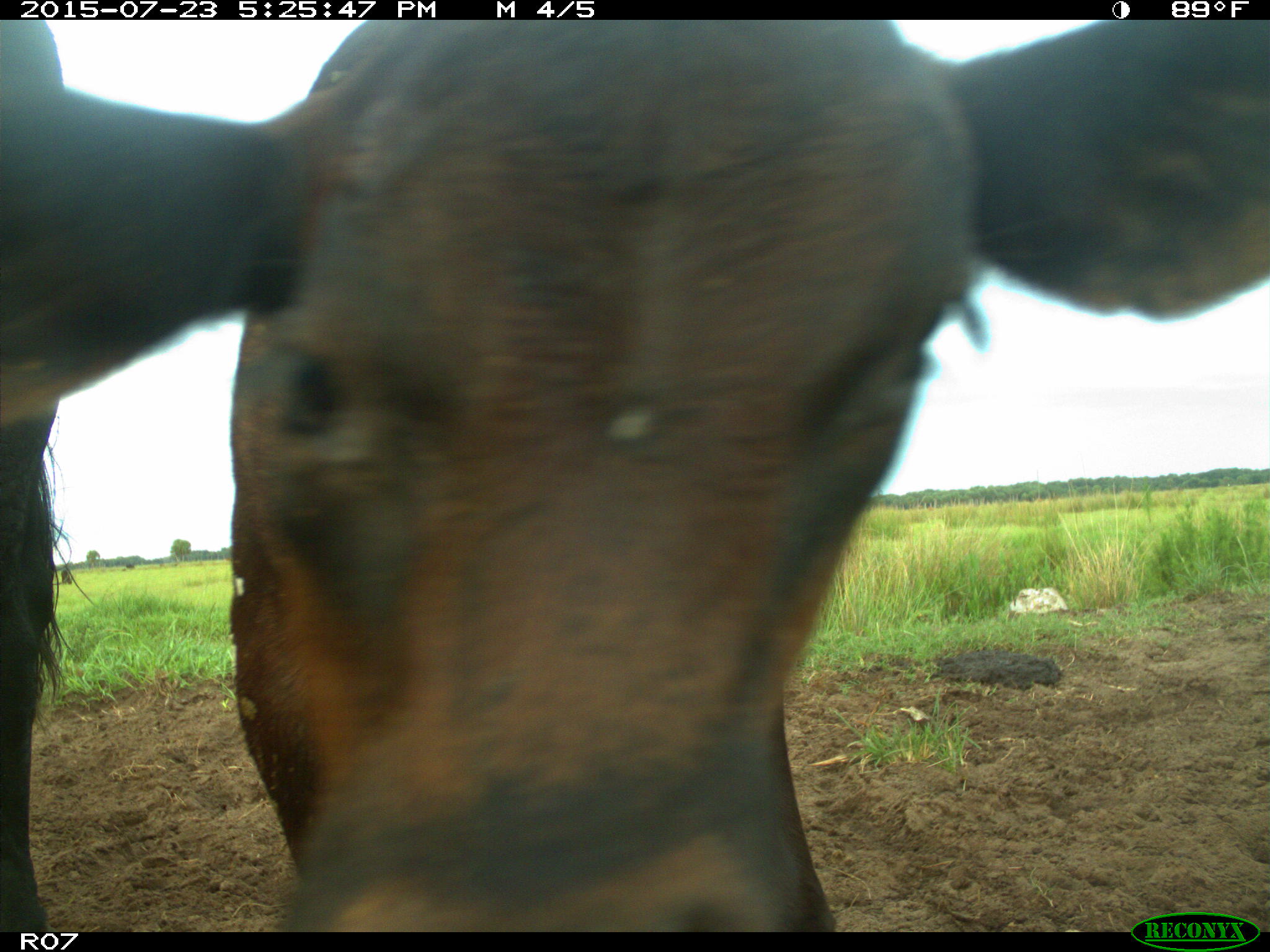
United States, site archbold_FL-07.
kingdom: Animalia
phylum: Chordata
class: Mammalia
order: Artiodactyla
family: Bovidae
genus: Bos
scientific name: Bos taurus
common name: domestic cow